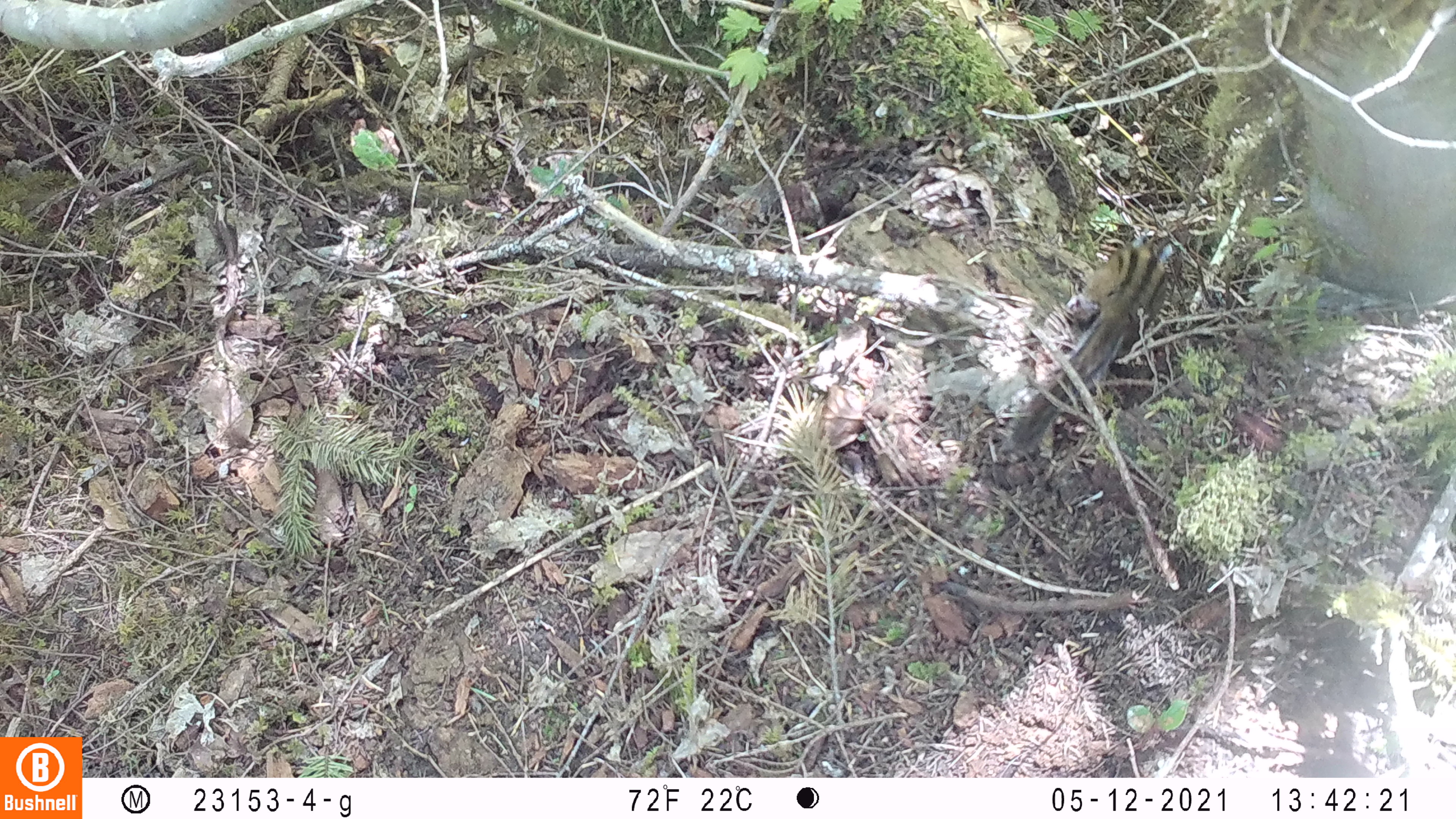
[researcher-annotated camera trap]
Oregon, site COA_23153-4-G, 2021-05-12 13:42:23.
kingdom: Animalia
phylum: Chordata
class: Mammalia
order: Rodentia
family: Sciuridae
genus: Neotamias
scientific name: Neotamias townsendii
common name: townsend's chipmunk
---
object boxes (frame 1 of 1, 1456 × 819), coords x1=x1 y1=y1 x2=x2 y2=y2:
townsend's chipmunk: x1=1001 y1=226 x2=1181 y2=459